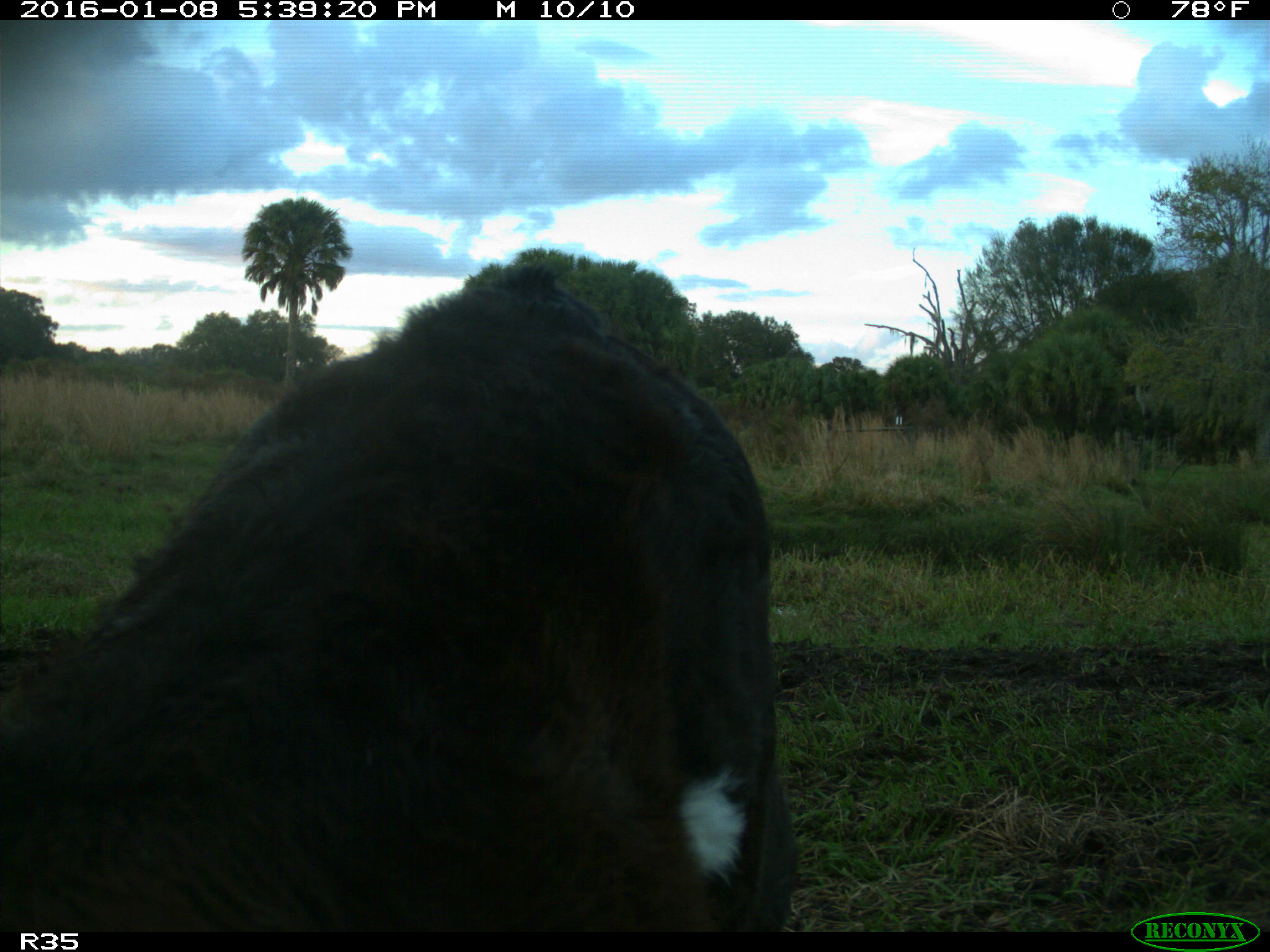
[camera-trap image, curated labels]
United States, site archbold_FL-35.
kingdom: Animalia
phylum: Chordata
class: Mammalia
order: Artiodactyla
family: Bovidae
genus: Bos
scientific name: Bos taurus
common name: domestic cow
Bos taurus (domestic cow).